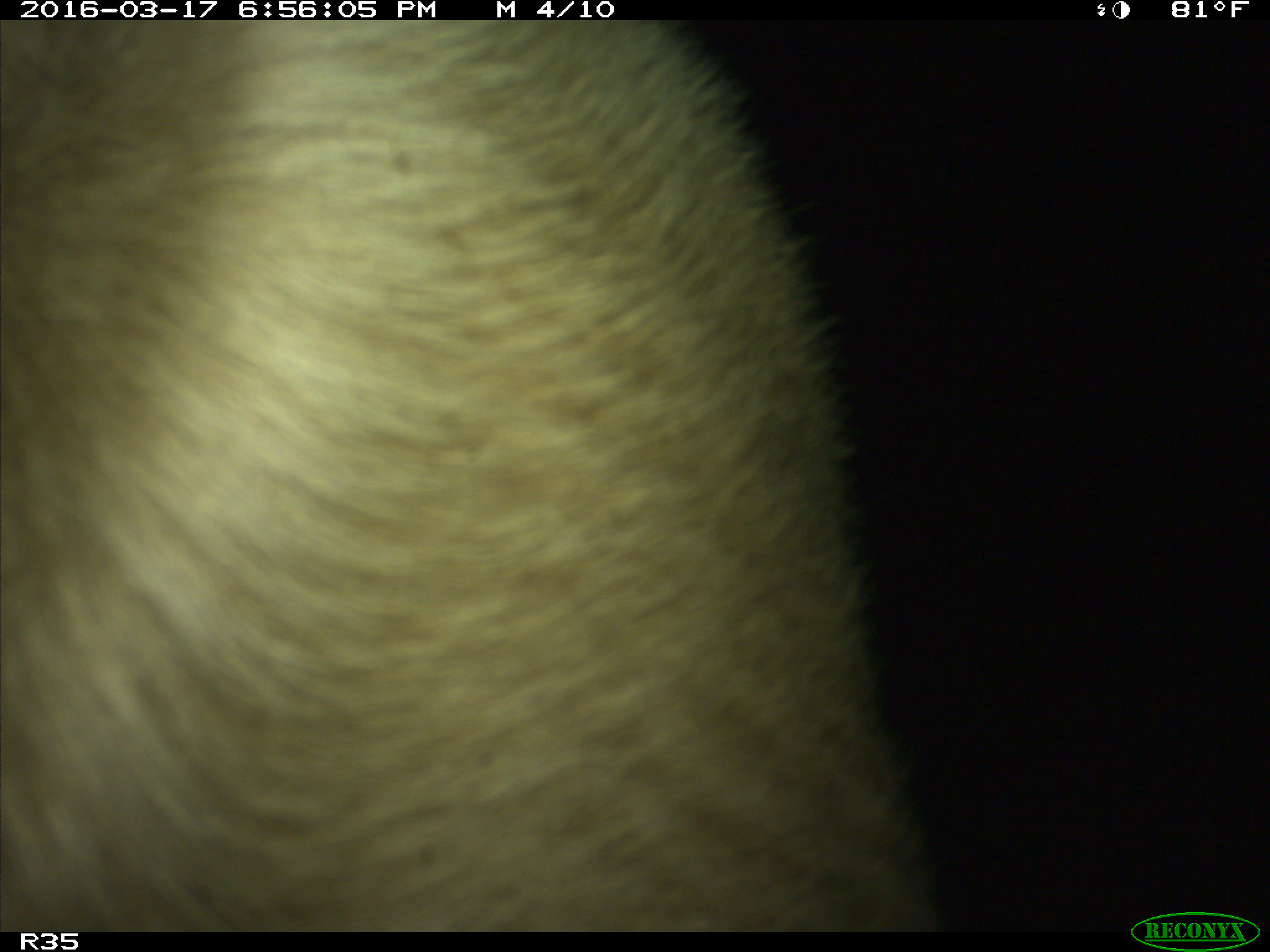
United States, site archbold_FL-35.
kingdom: Animalia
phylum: Chordata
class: Mammalia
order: Artiodactyla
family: Bovidae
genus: Bos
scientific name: Bos taurus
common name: domestic cow